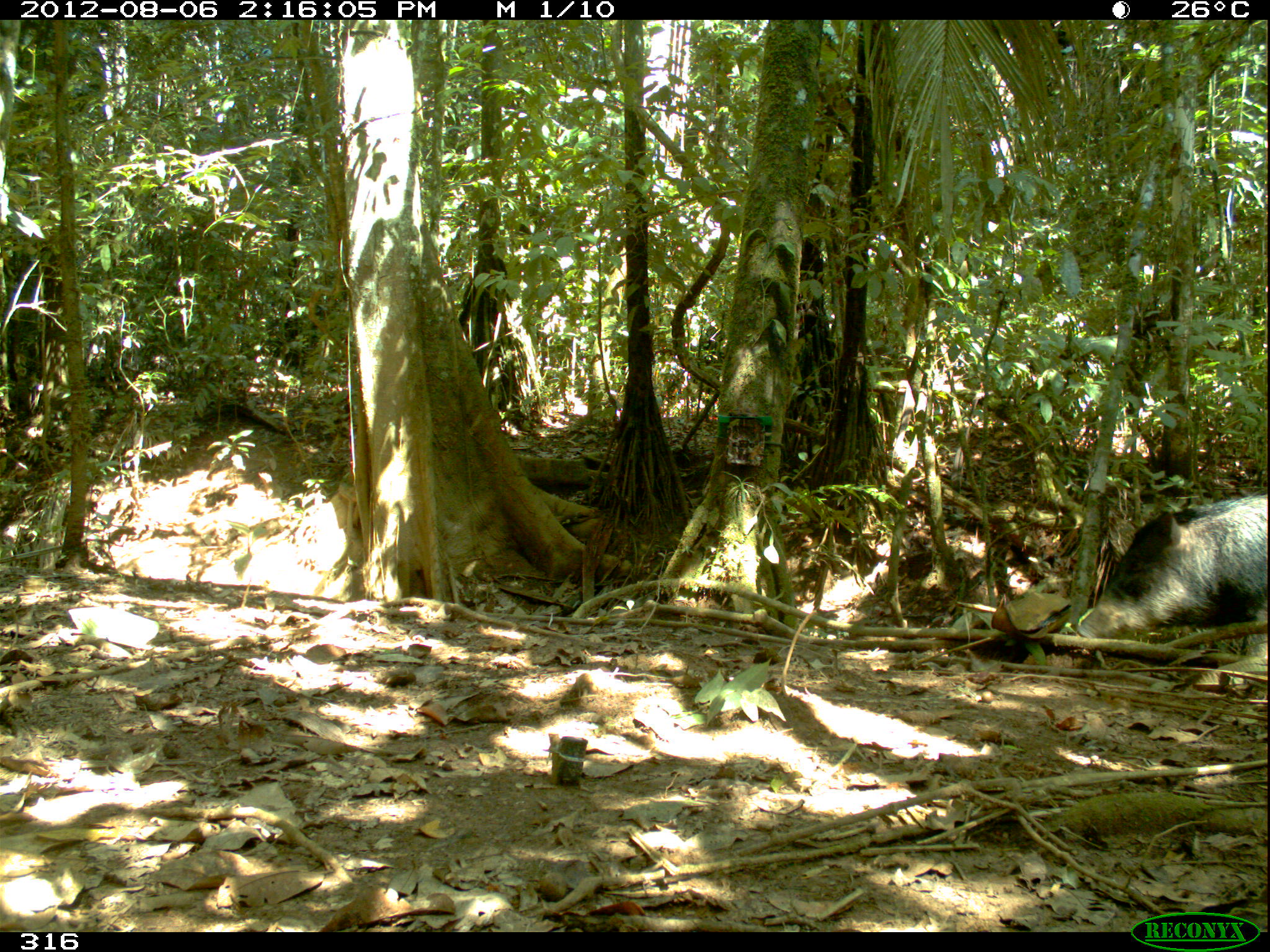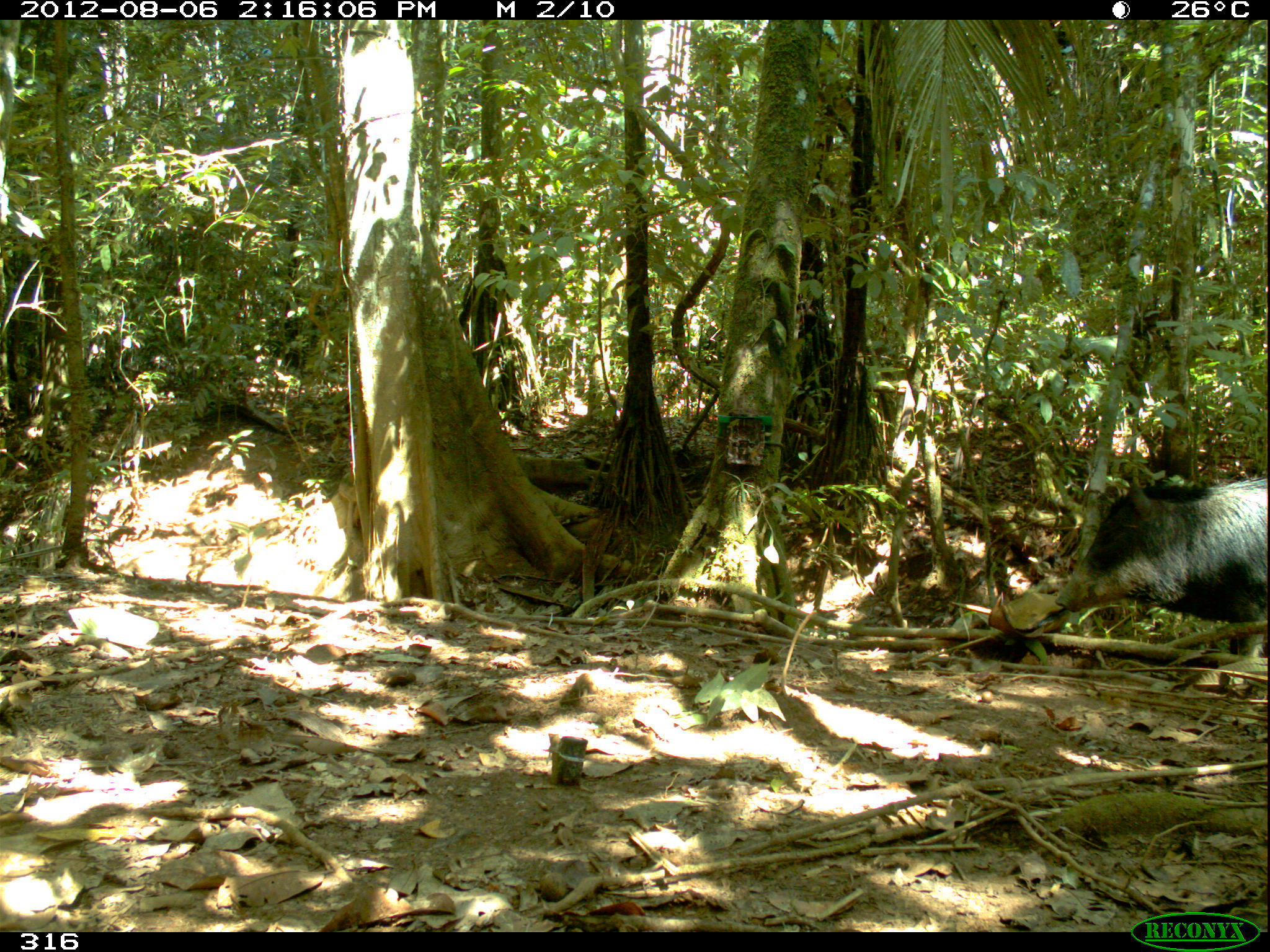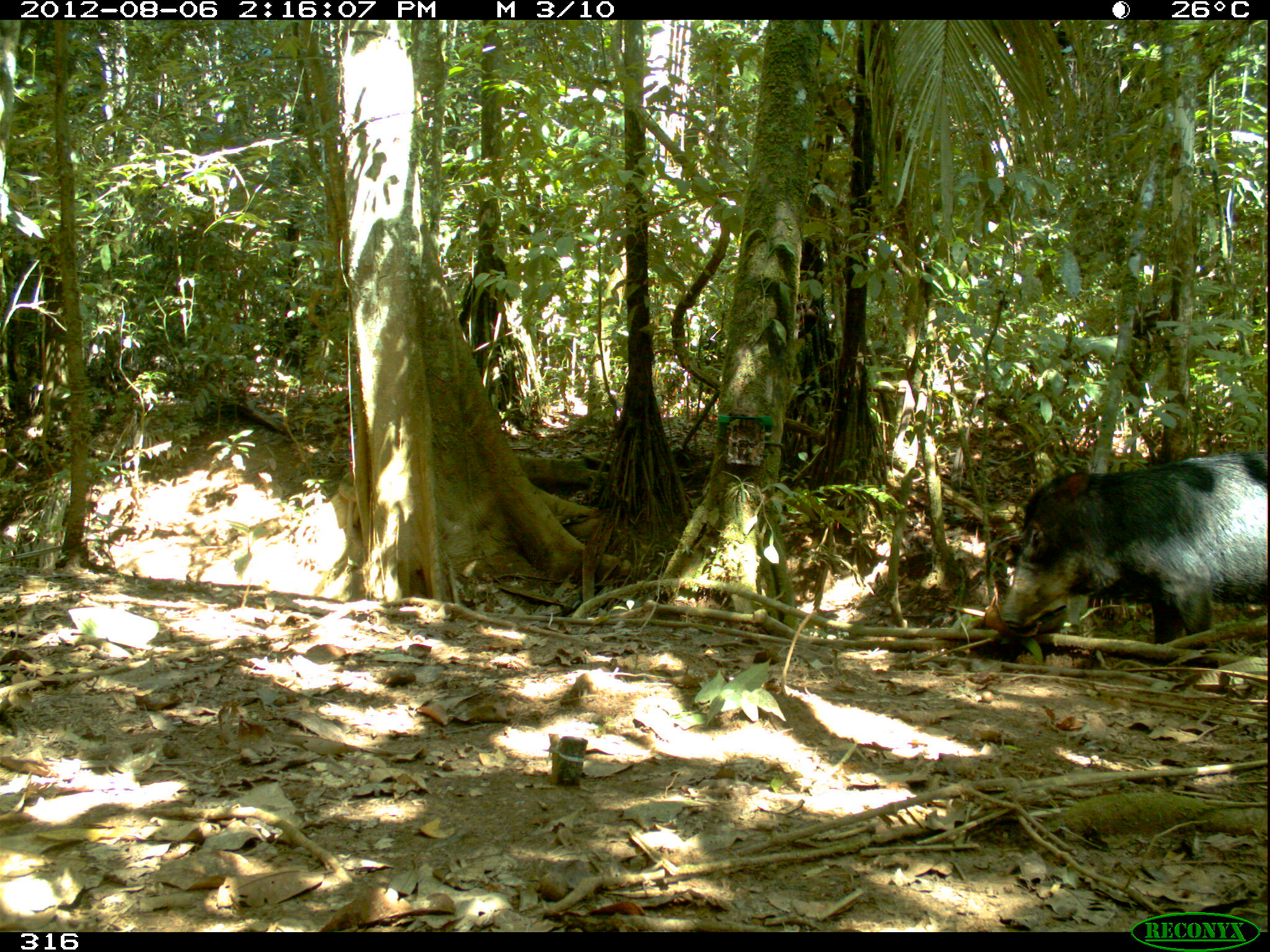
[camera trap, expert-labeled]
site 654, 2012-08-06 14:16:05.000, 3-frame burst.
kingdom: Animalia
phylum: Chordata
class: Mammalia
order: Artiodactyla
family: Tayassuidae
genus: Tayassu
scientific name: Tayassu pecari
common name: white-lipped peccary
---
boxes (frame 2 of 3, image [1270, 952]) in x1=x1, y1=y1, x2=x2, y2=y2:
tayassu pecari: x1=1054, y1=475, x2=1270, y2=655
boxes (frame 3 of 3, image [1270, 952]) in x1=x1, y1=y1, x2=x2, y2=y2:
tayassu pecari: x1=999, y1=453, x2=1266, y2=649